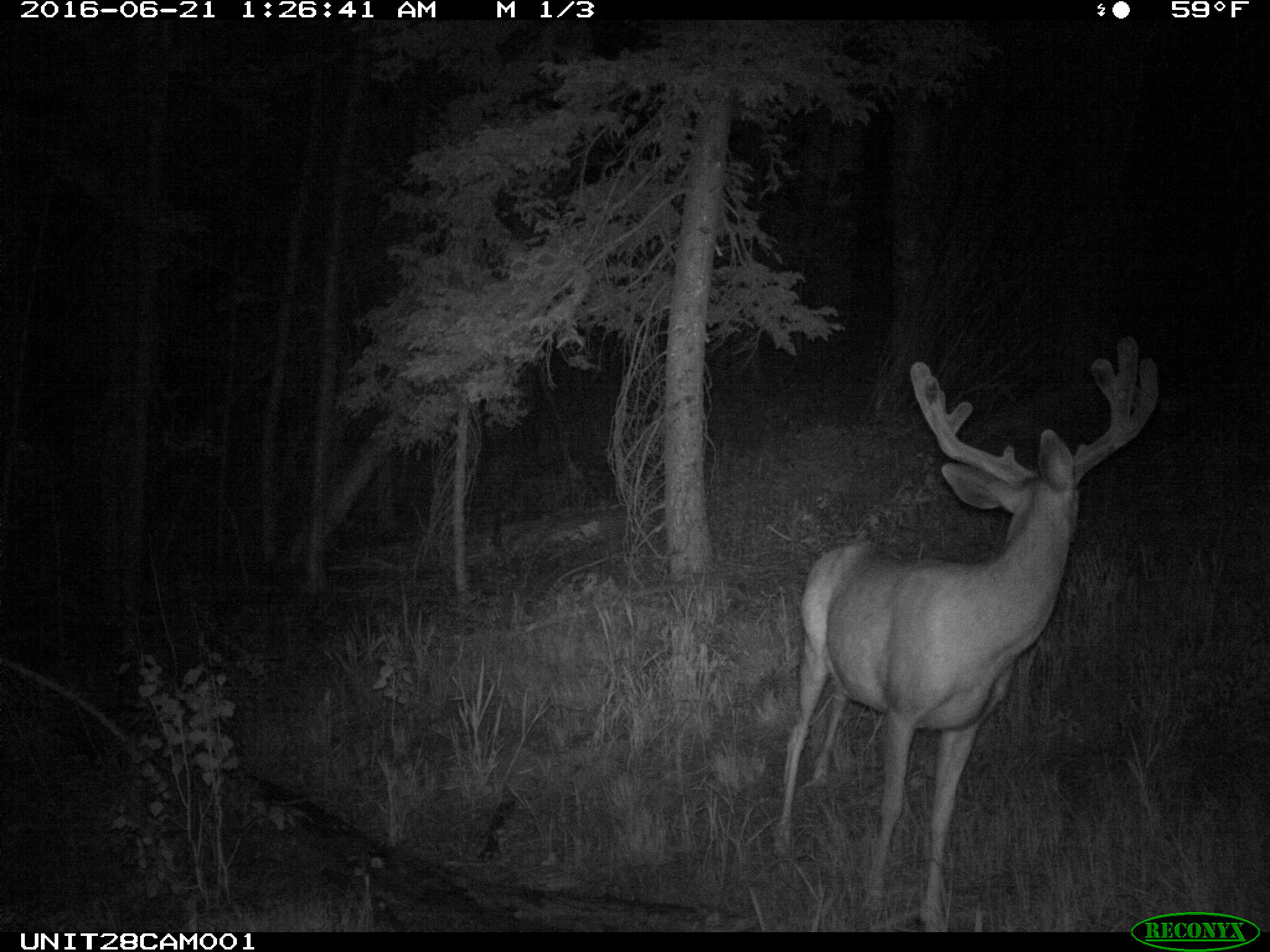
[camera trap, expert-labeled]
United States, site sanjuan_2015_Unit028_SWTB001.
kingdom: Animalia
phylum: Chordata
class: Mammalia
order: Artiodactyla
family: Cervidae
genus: Odocoileus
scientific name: Odocoileus hemionus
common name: mule deer